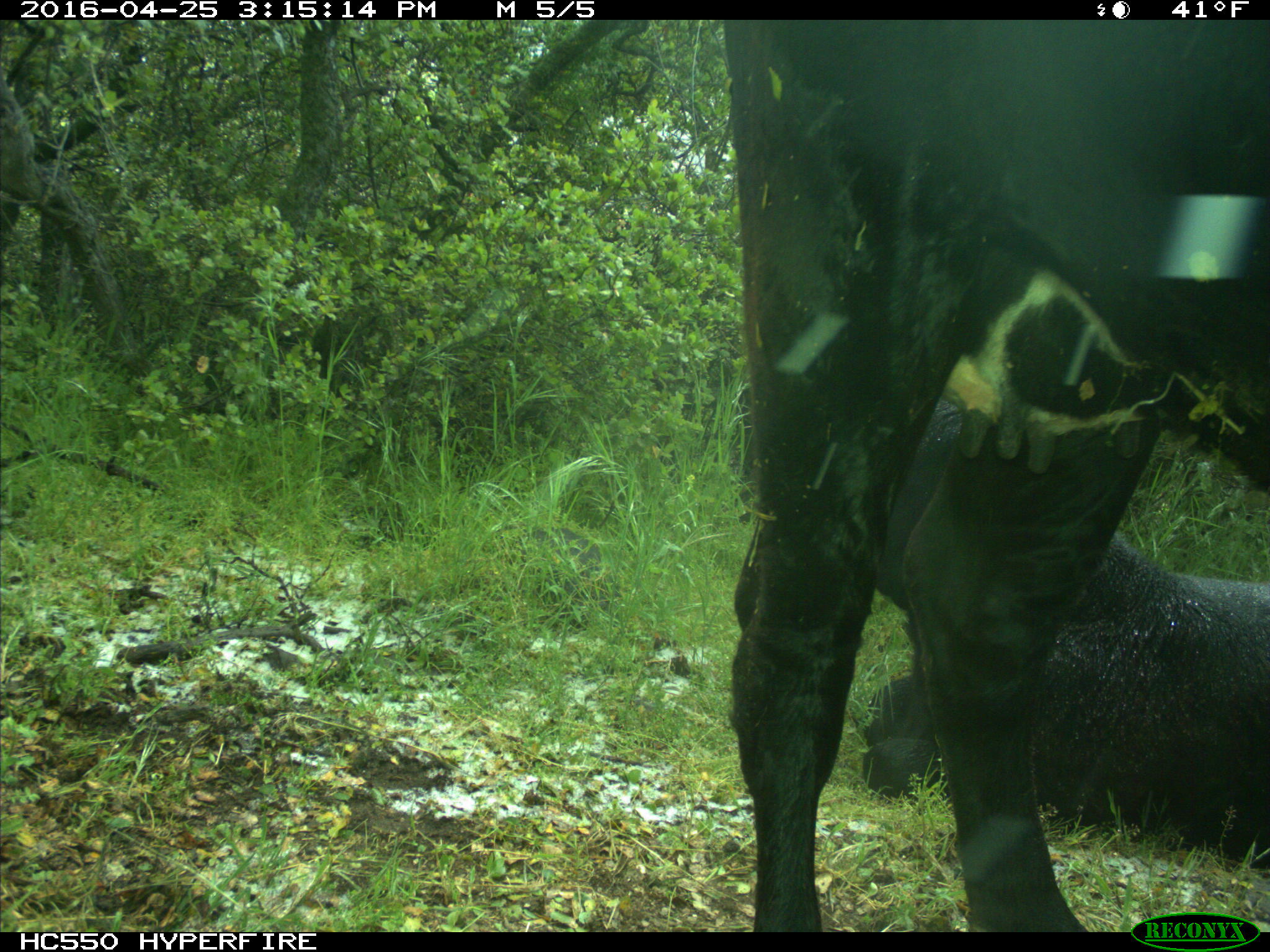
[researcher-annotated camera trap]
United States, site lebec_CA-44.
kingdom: Animalia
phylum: Chordata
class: Mammalia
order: Artiodactyla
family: Bovidae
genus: Bos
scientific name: Bos taurus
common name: domestic cow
Bos taurus (domestic cow).